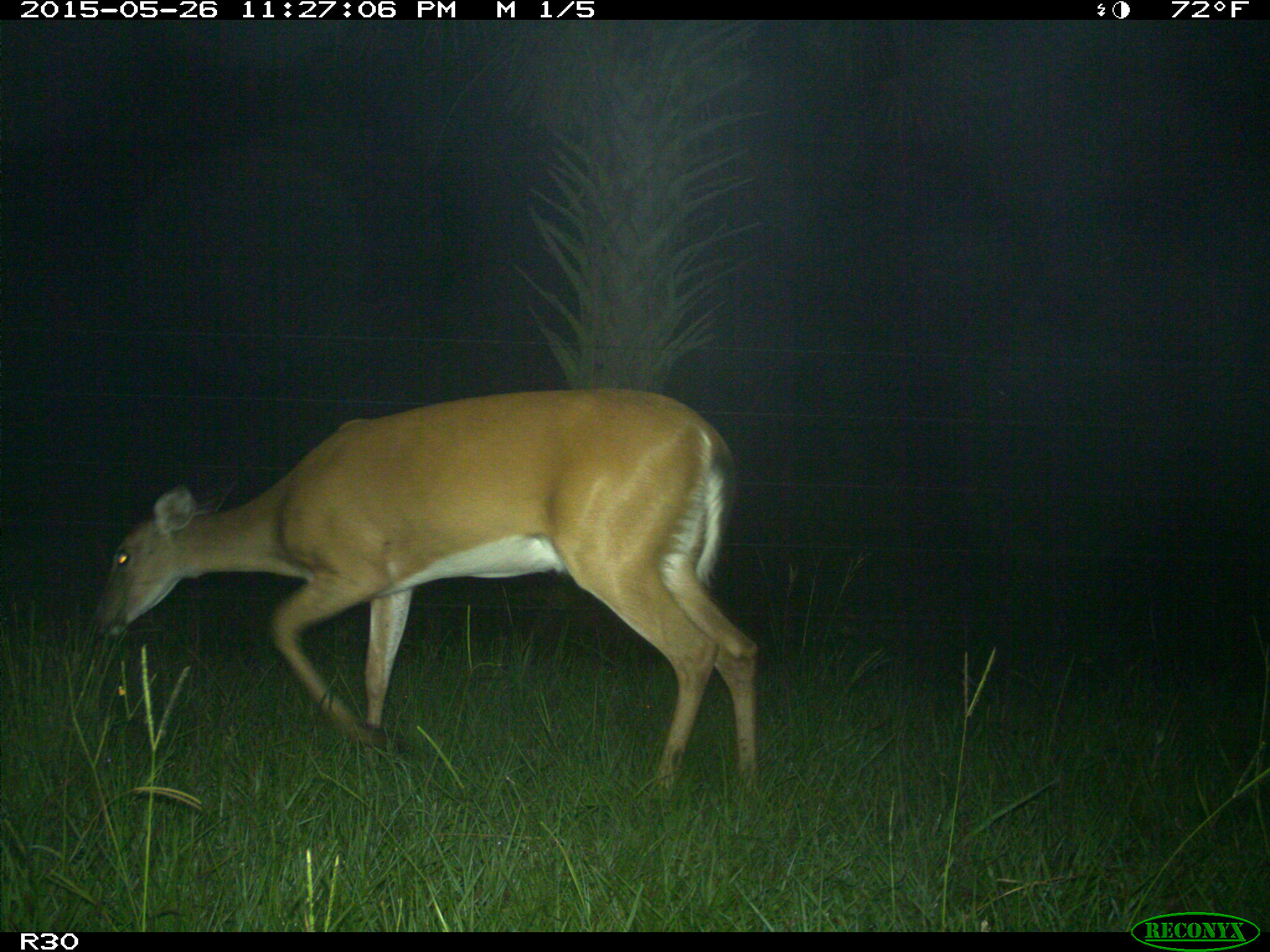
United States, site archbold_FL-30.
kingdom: Animalia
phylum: Chordata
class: Mammalia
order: Artiodactyla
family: Cervidae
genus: Odocoileus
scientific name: Odocoileus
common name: deer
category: unidentified deer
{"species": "unidentified deer (deer) (Odocoileus)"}